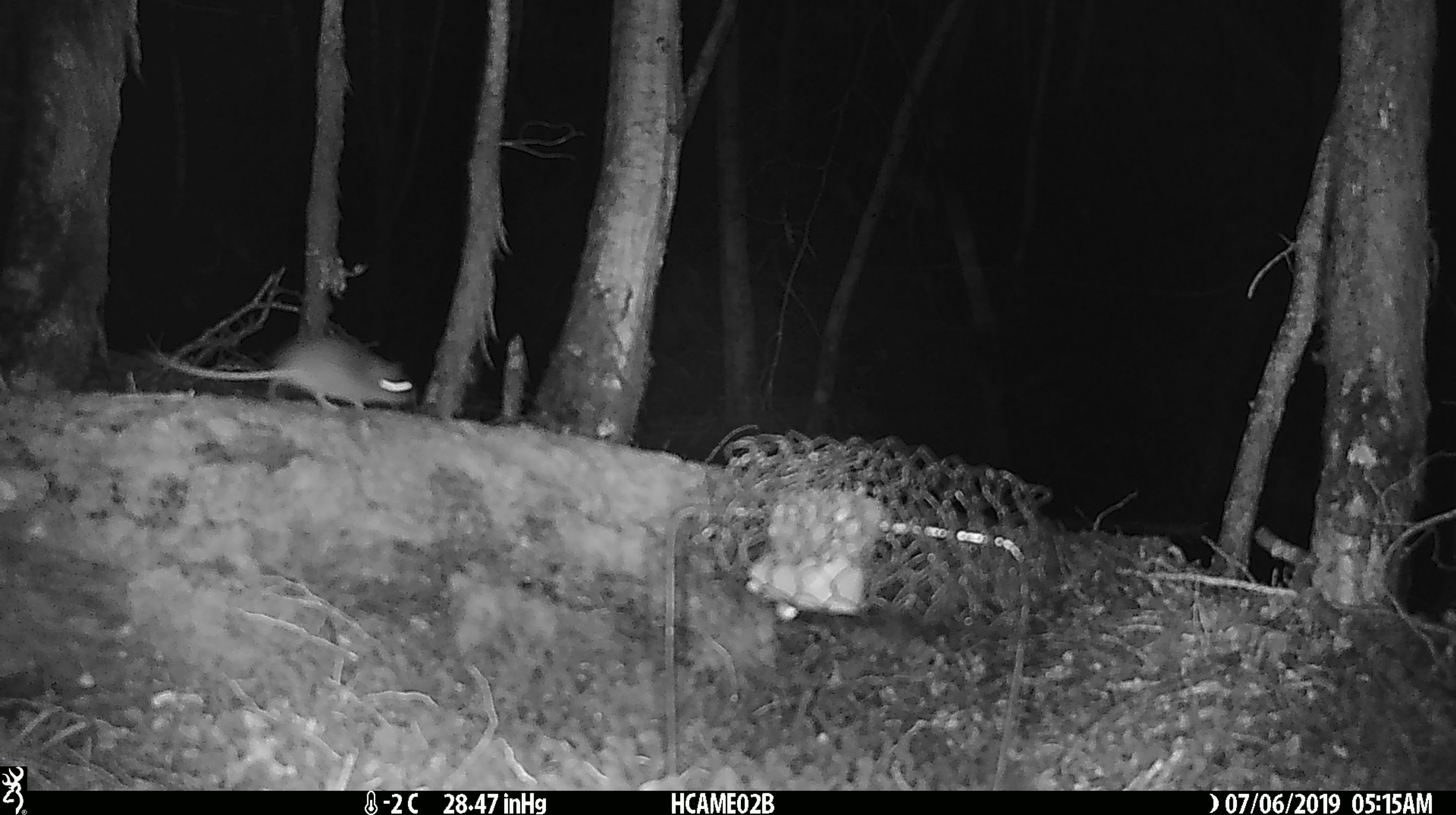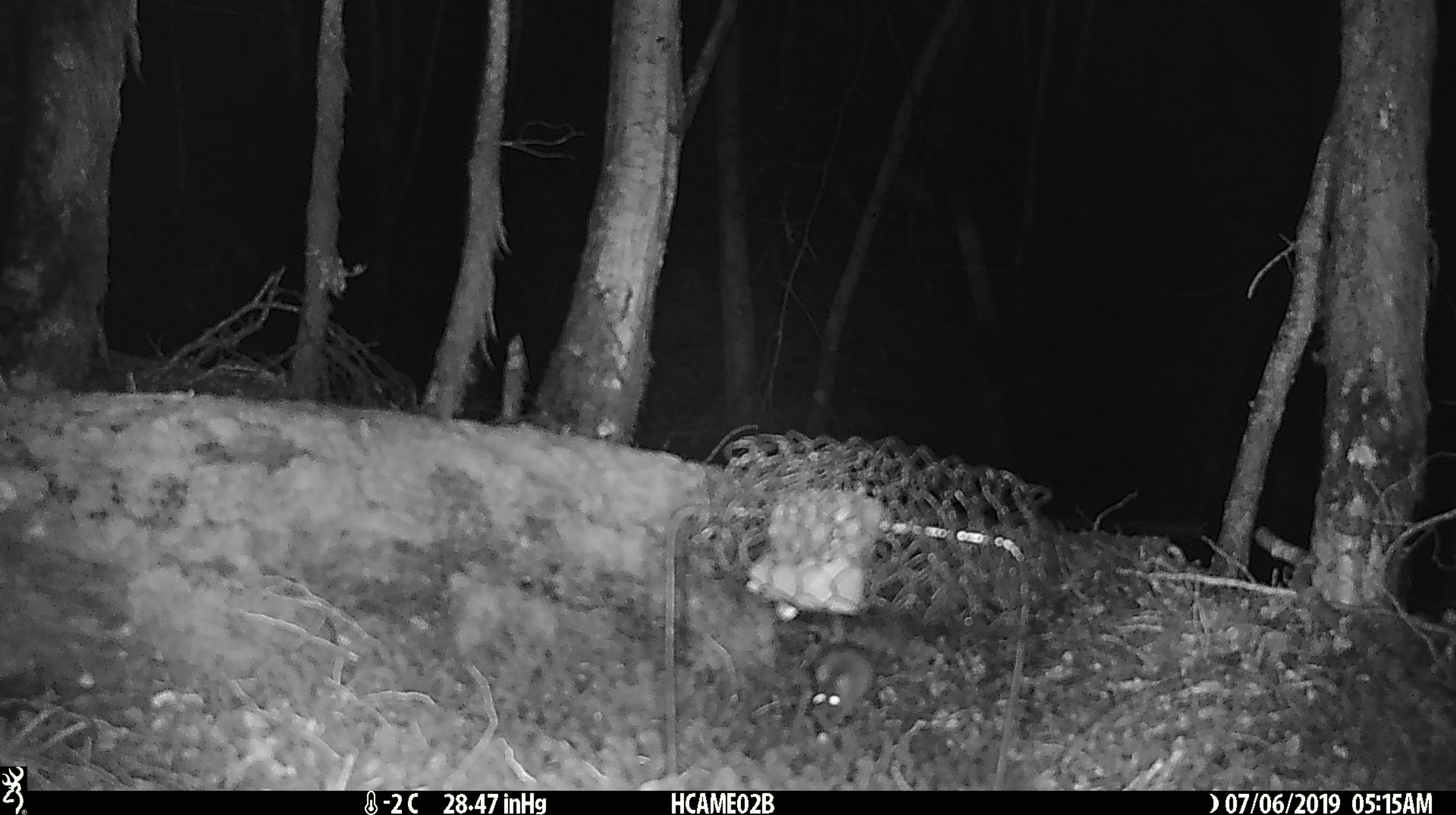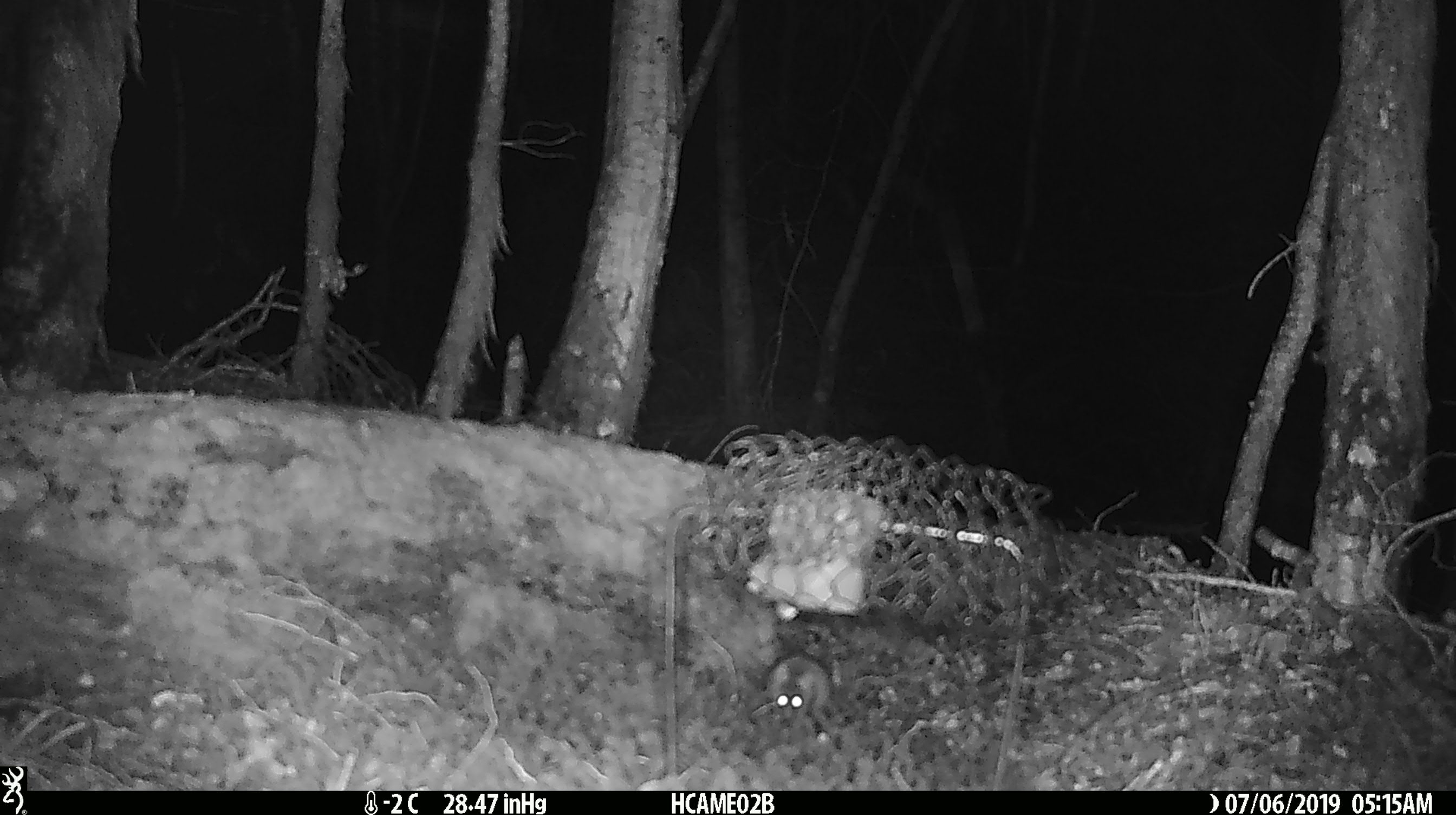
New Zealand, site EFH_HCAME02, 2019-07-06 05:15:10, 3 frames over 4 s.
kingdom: Animalia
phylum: Chordata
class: Mammalia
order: Rodentia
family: Muridae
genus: Mus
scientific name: Mus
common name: mouse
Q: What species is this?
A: Mouse (Mus).